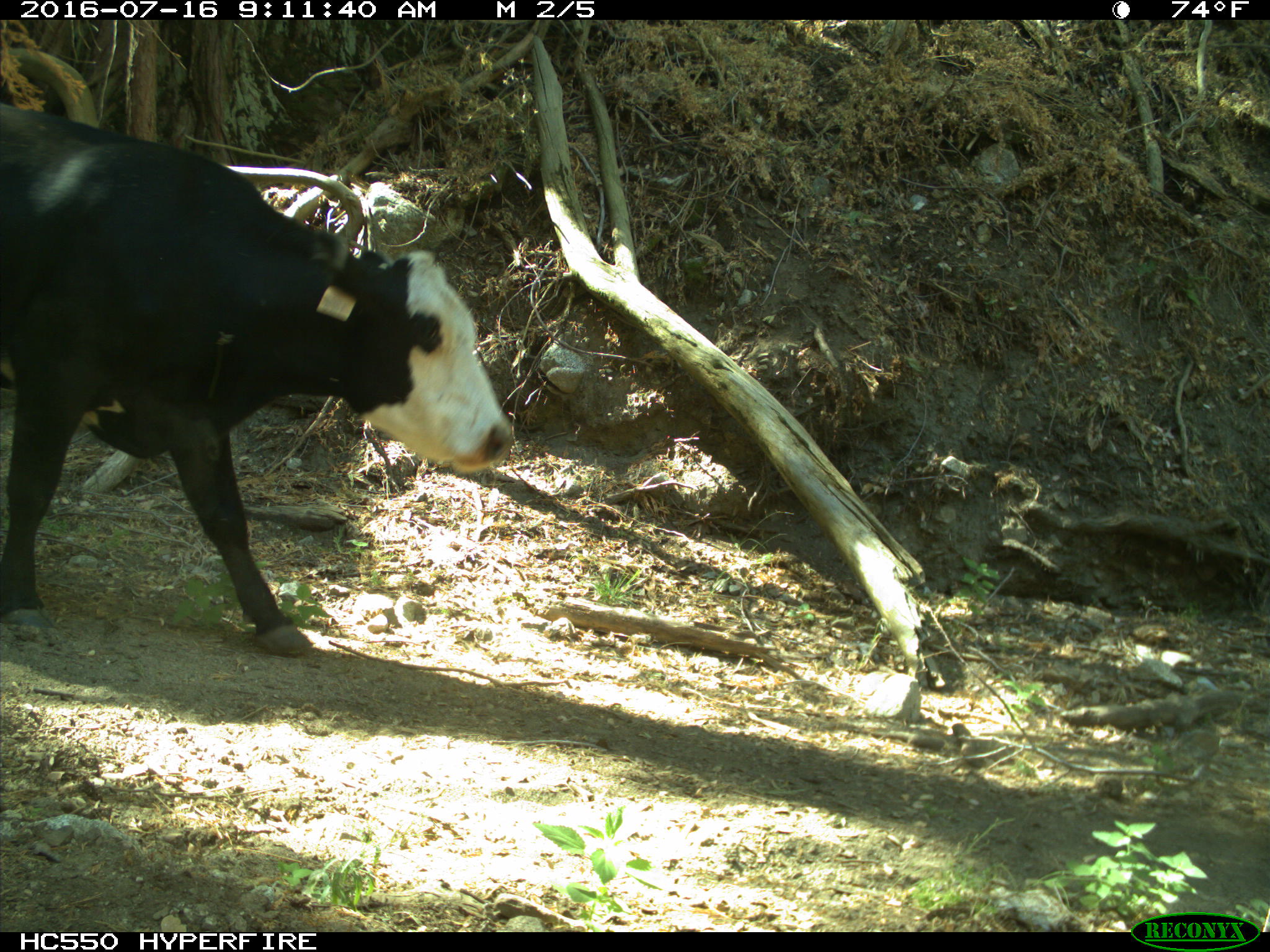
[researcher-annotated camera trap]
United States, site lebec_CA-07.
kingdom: Animalia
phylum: Chordata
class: Mammalia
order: Artiodactyla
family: Bovidae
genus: Bos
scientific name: Bos taurus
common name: domestic cow